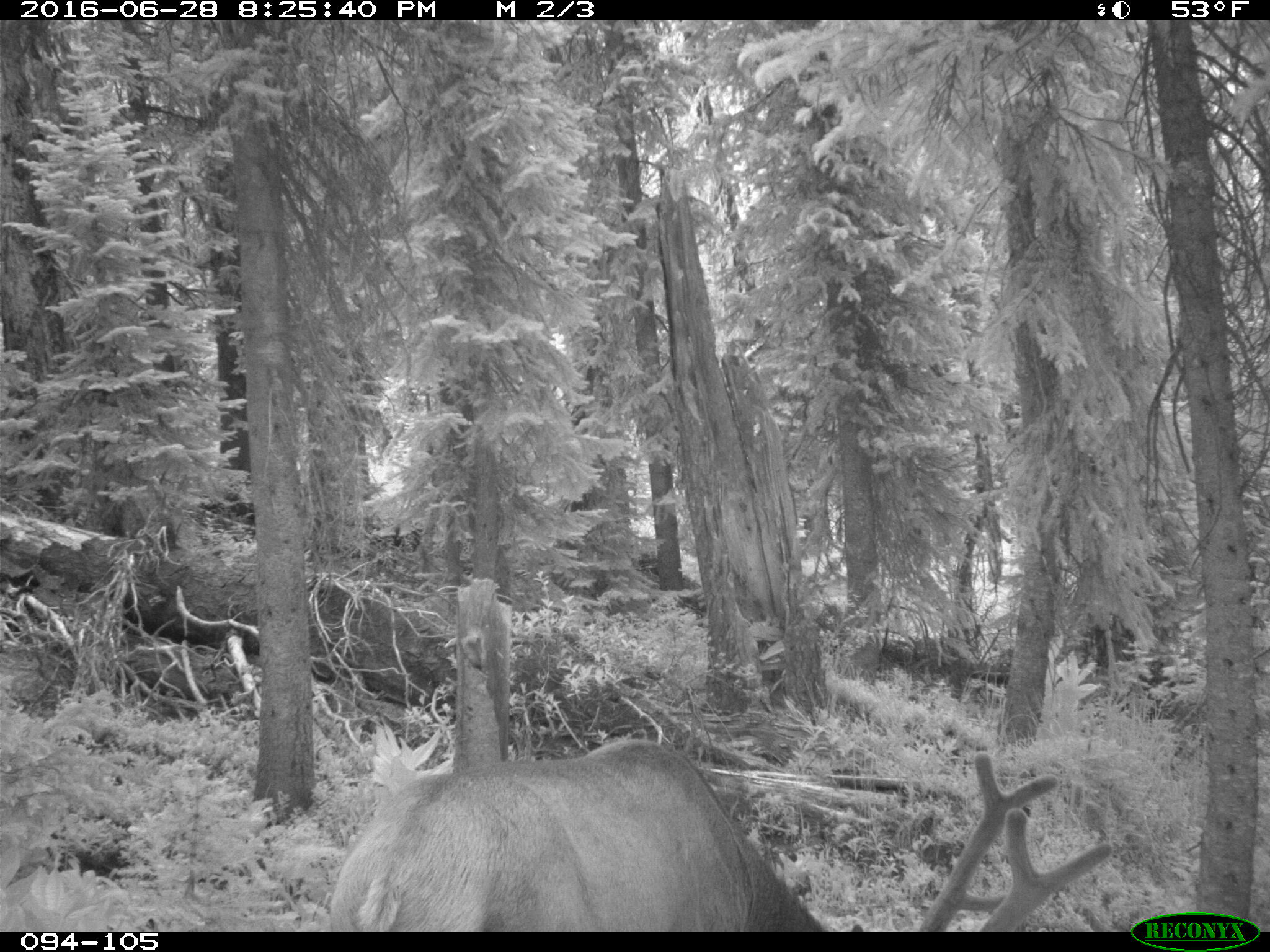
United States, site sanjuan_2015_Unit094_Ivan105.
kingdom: Animalia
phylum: Chordata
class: Mammalia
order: Artiodactyla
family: Cervidae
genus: Cervus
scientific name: Cervus elaphus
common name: red deer